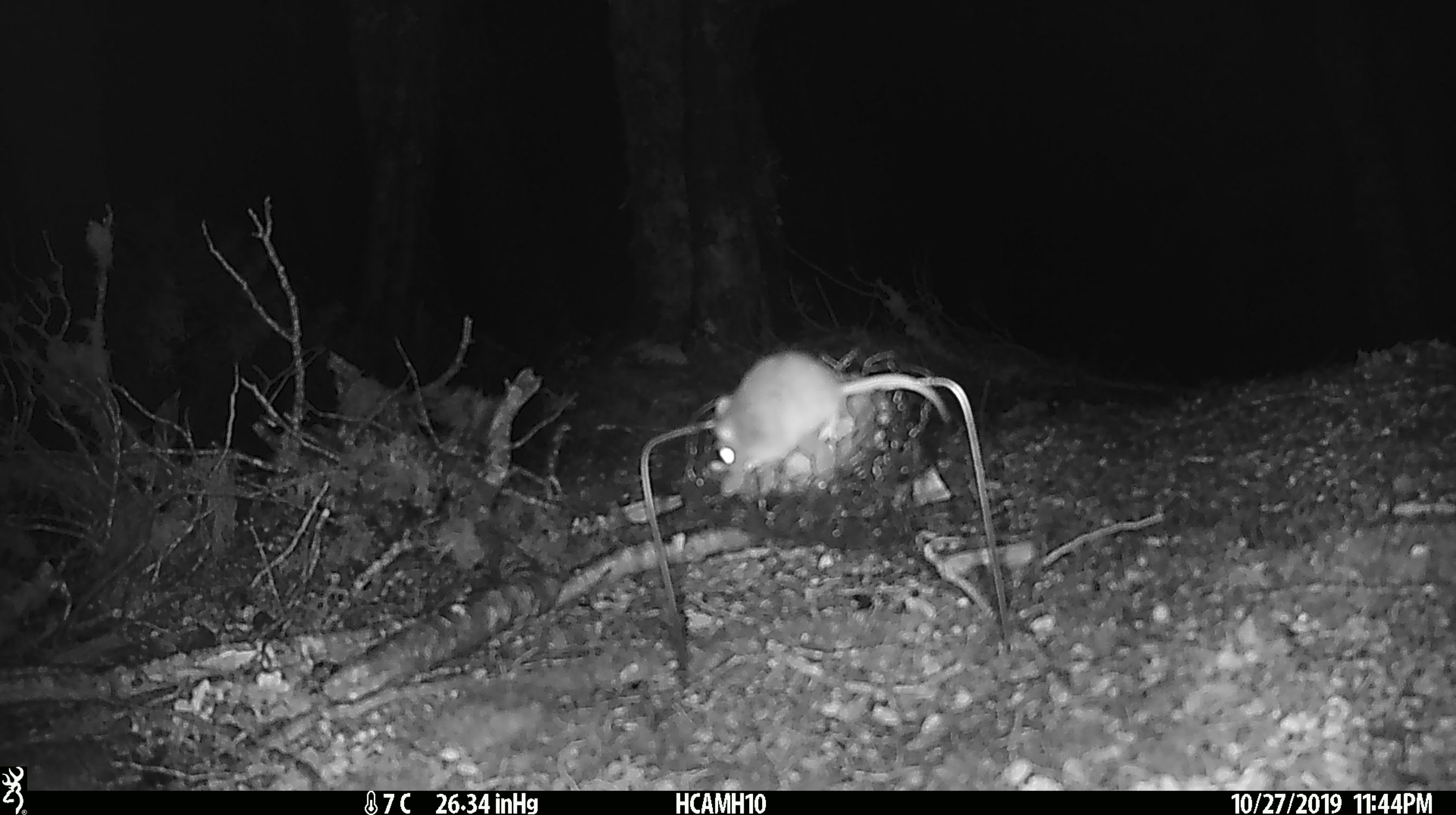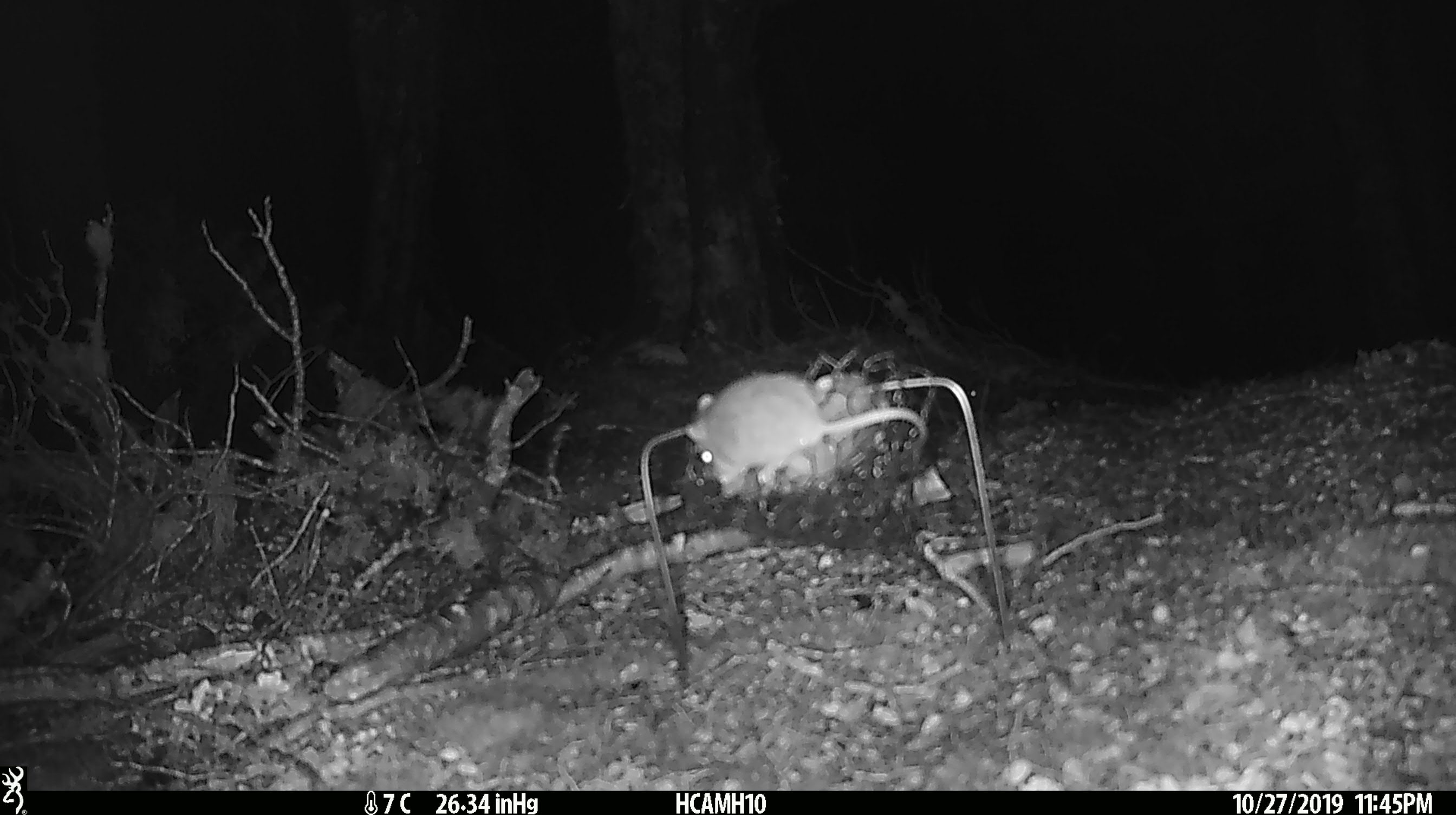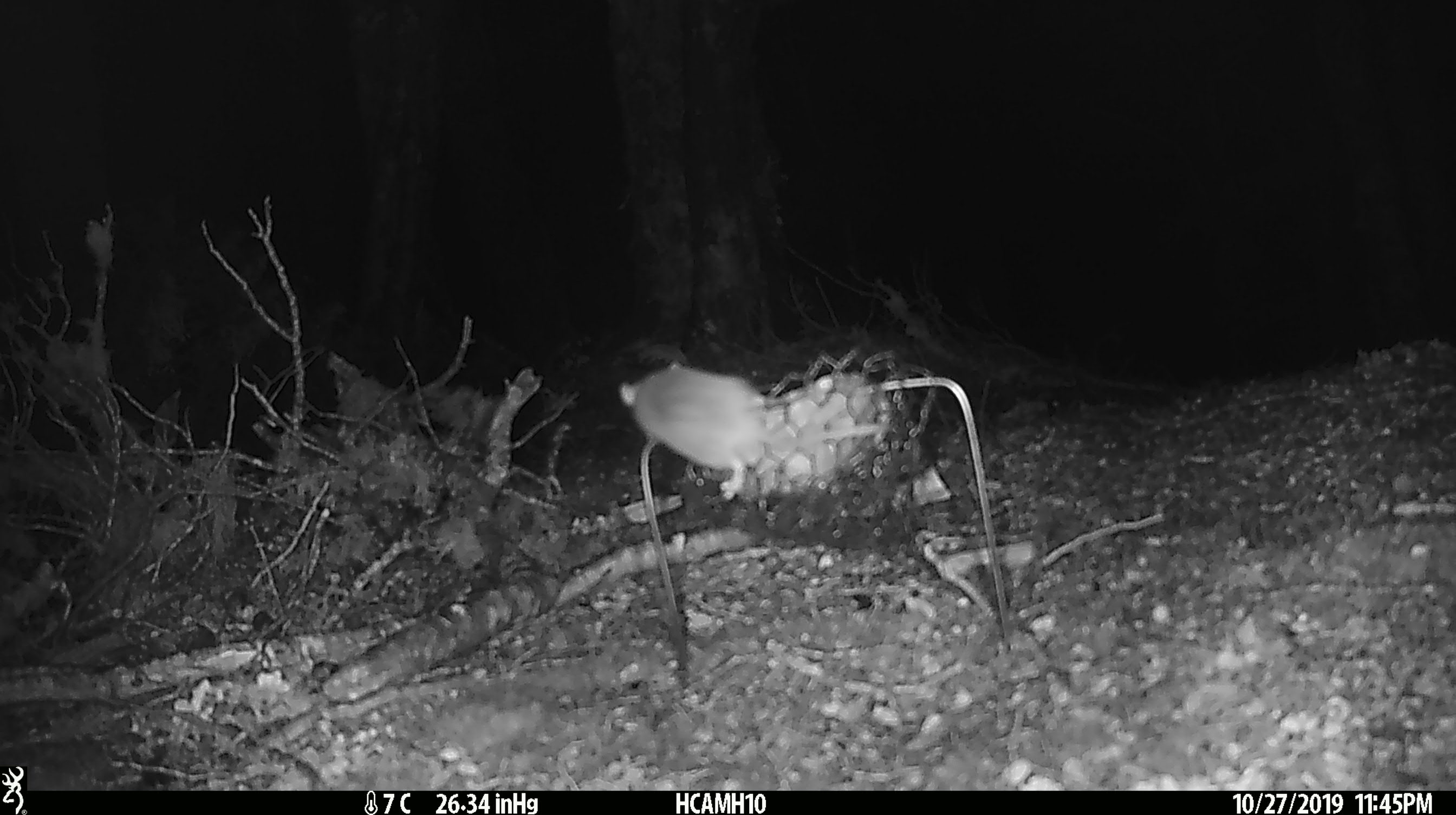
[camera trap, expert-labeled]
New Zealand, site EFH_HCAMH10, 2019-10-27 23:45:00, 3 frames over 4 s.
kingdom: Animalia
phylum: Chordata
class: Mammalia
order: Rodentia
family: Muridae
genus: Mus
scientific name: Mus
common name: mouse